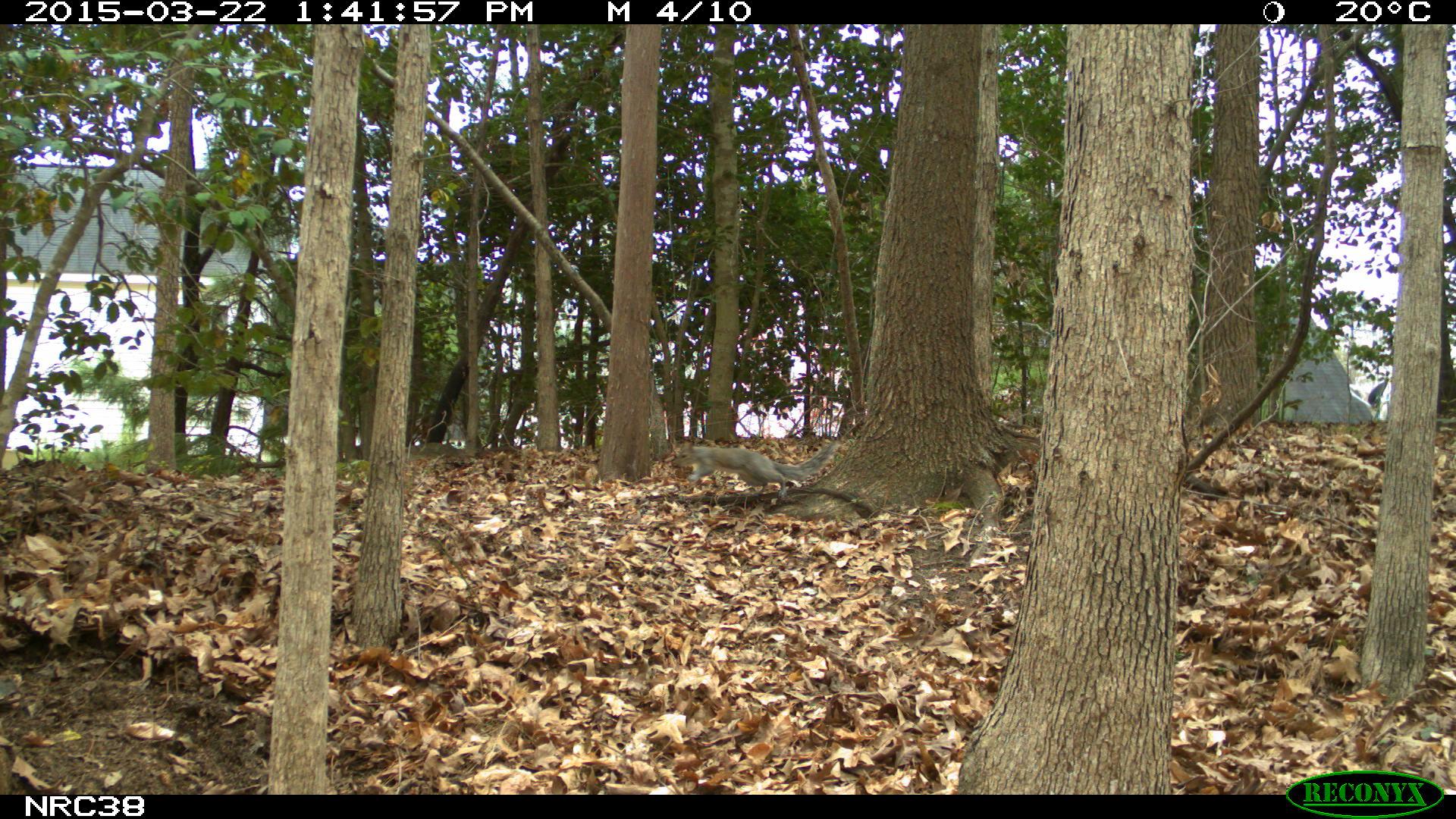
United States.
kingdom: Animalia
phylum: Chordata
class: Mammalia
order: Rodentia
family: Sciuridae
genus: Sciurus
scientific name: Sciurus carolinensis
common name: eastern gray squirrel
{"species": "Eastern Gray Squirrel (Sciurus carolinensis)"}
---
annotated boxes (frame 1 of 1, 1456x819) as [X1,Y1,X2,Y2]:
Eastern Gray Squirrel: [664,426,847,500]